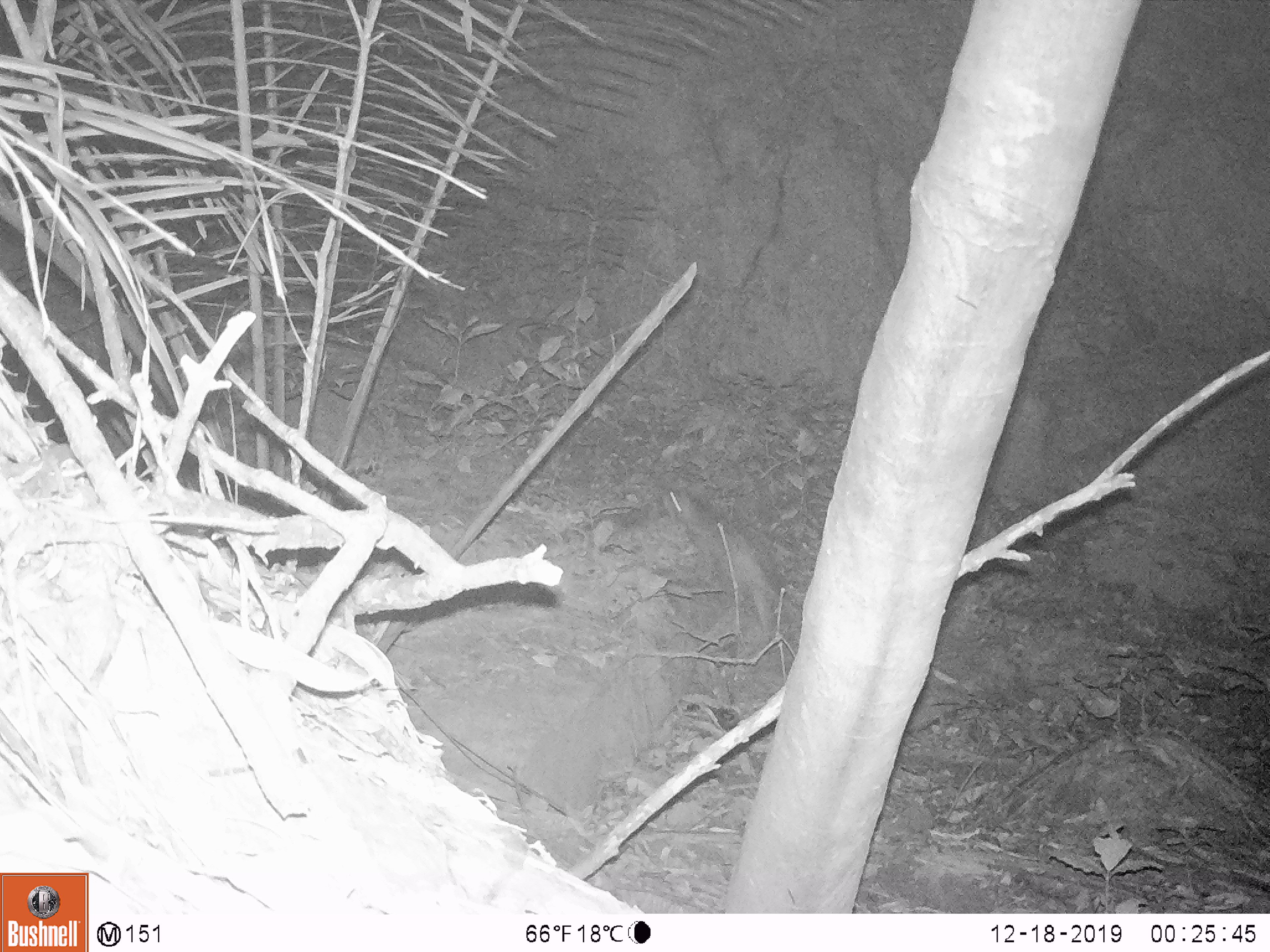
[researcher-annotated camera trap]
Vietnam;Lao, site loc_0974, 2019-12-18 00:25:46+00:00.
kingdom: Animalia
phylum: Chordata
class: Mammalia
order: Rodentia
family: Hystricidae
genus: Atherurus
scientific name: Atherurus macrourus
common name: asiatic brush-tailed porcupine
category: asiatic brush tailed porcupine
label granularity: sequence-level